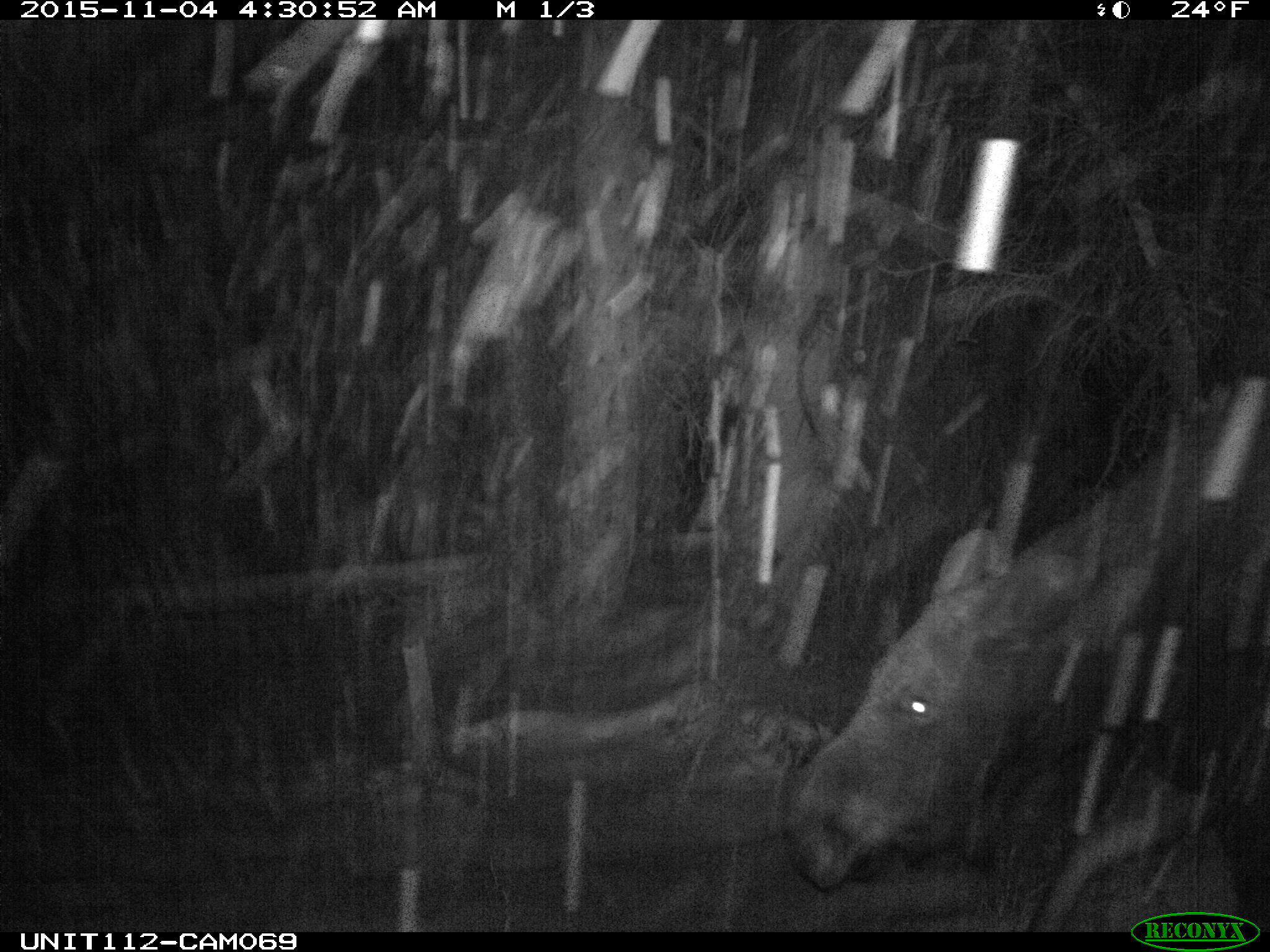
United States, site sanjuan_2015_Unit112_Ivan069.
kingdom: Animalia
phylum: Chordata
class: Mammalia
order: Artiodactyla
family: Cervidae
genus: Alces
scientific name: Alces alces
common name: moose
Alces alces (moose).